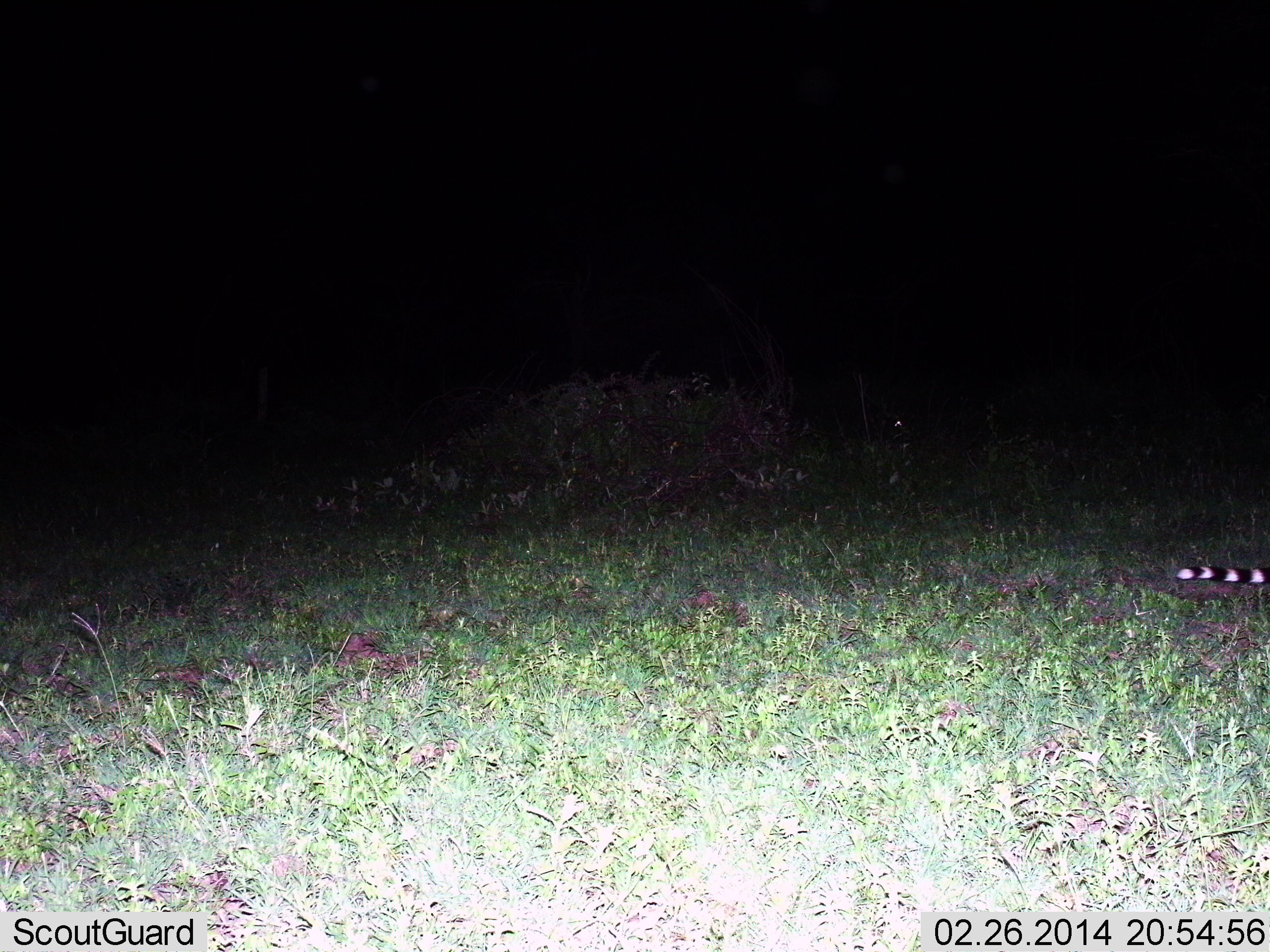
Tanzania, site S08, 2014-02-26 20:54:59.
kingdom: Animalia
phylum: Chordata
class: Mammalia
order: Carnivora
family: Viverridae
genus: Genetta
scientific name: Genetta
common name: genet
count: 1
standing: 23%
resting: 6%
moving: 71%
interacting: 0%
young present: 0%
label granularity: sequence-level